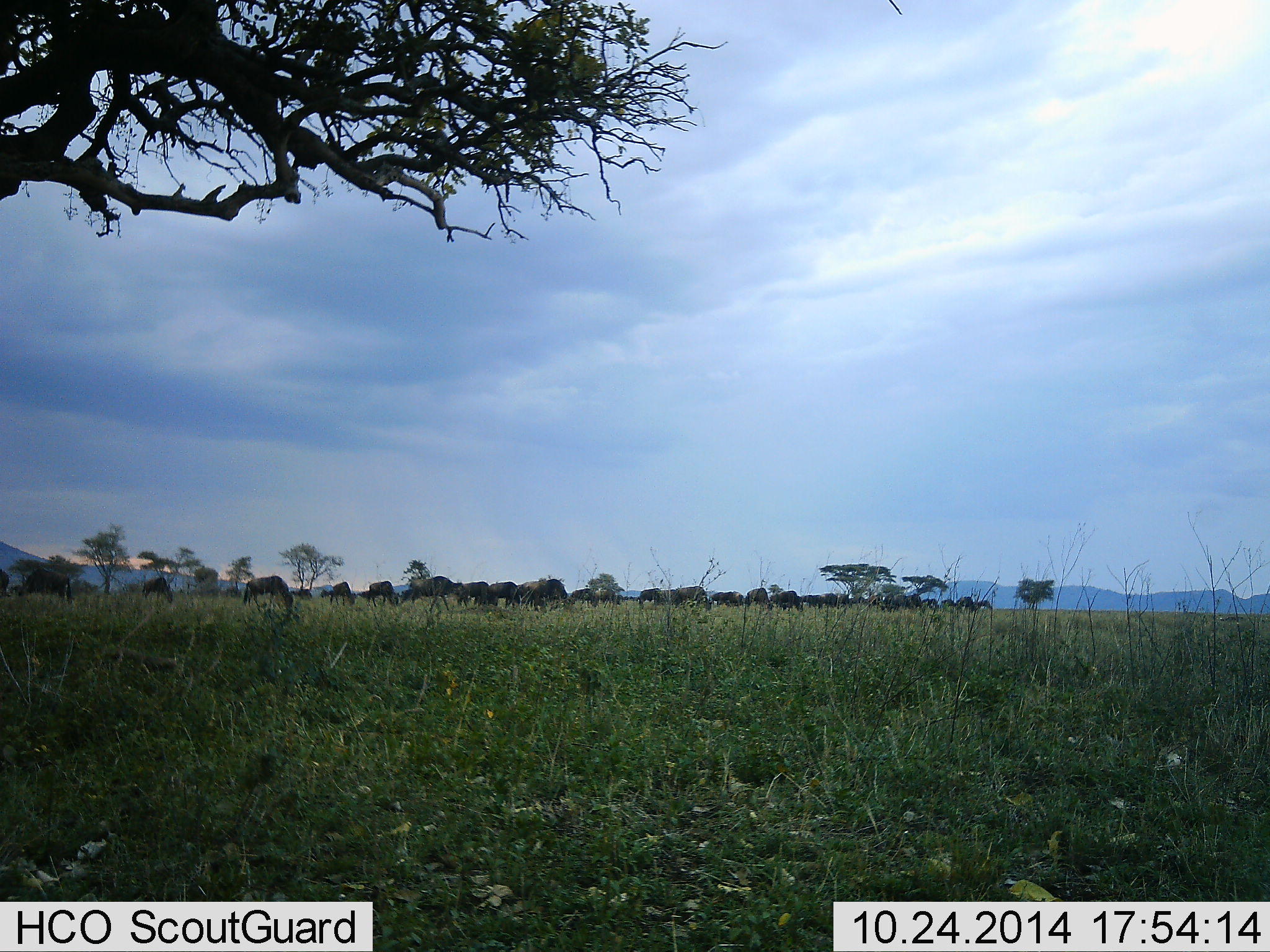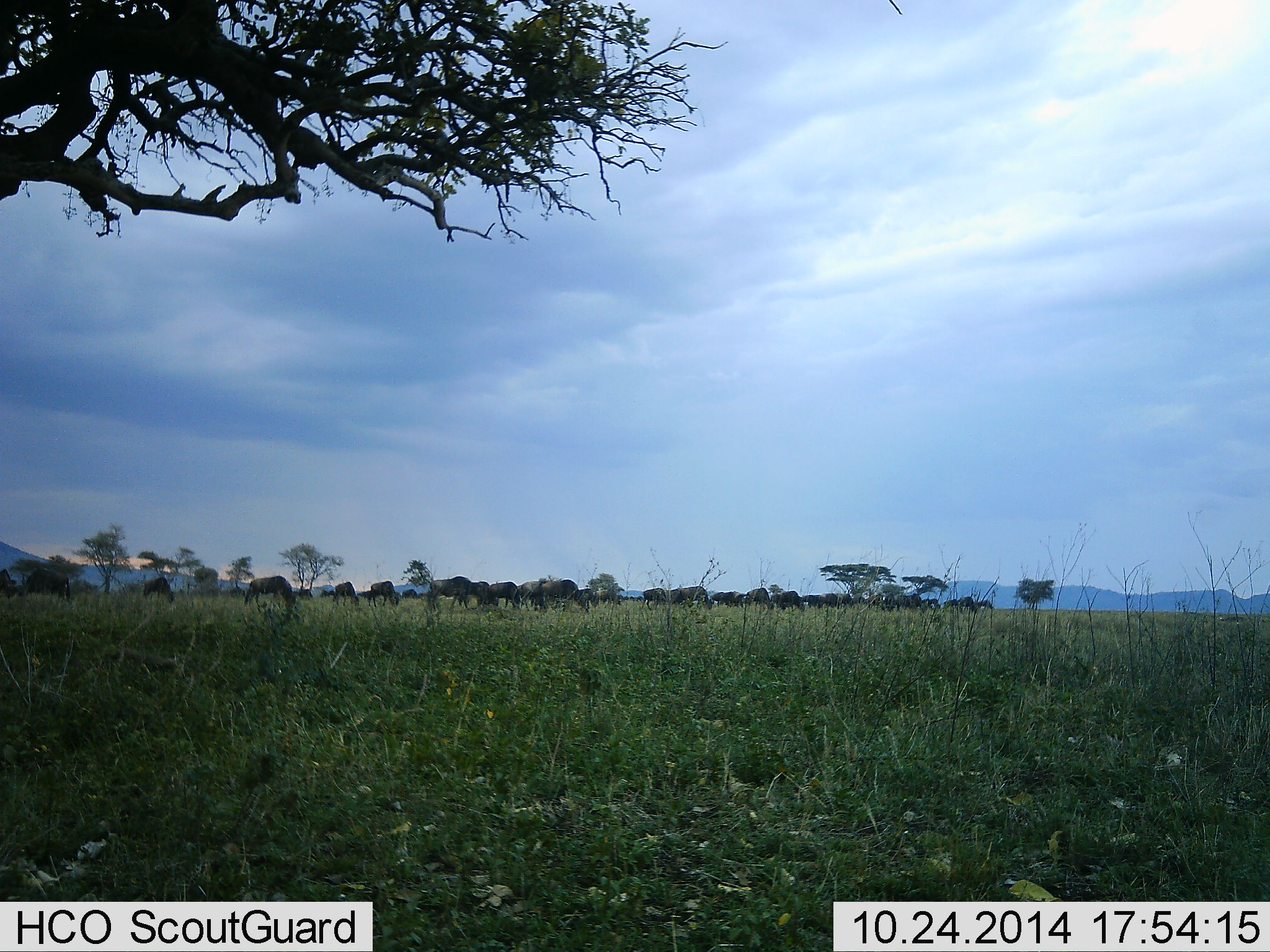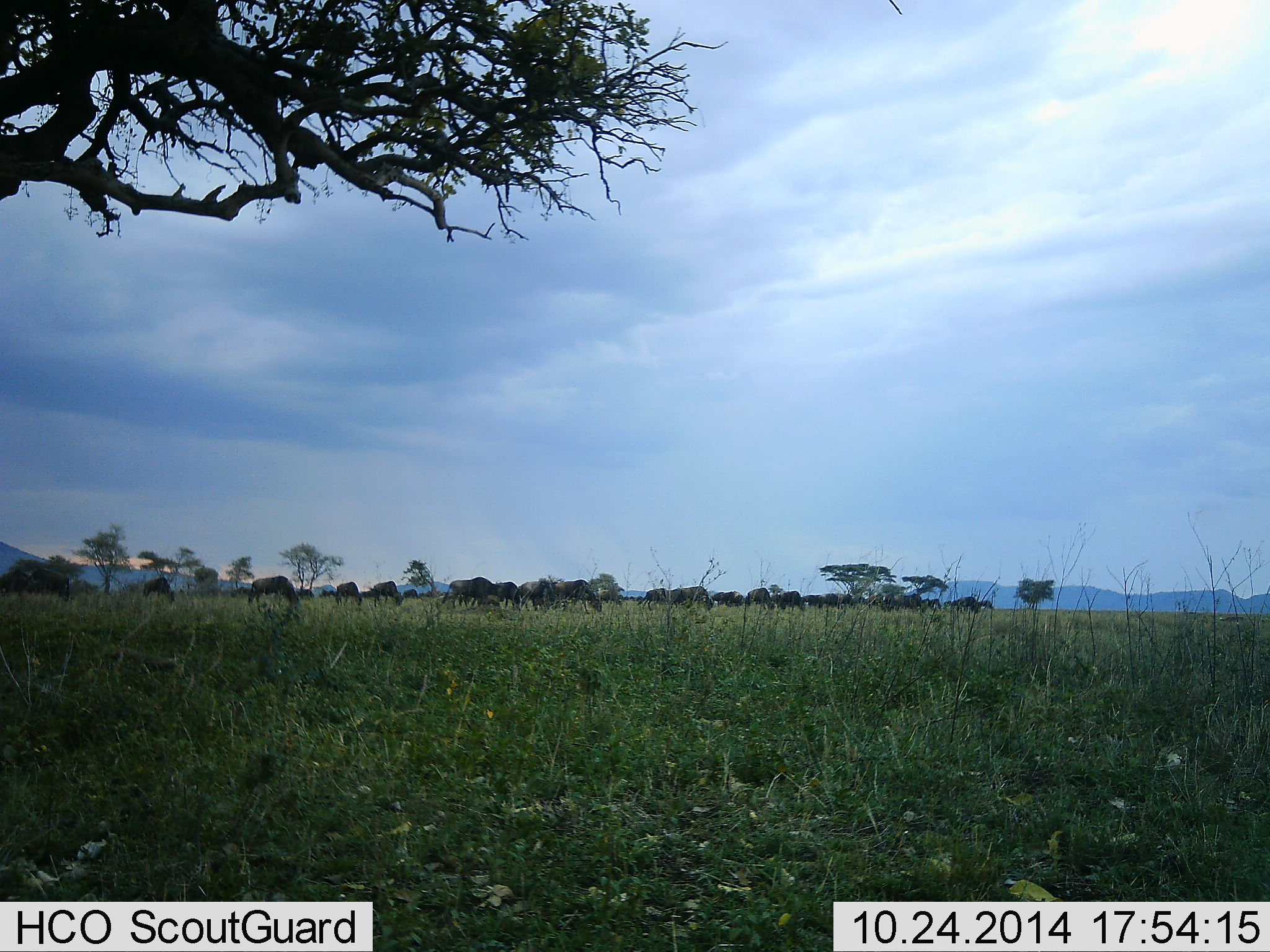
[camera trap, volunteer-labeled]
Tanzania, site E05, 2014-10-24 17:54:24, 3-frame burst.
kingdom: Animalia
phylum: Chordata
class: Mammalia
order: Artiodactyla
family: Bovidae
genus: Connochaetes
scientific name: Connochaetes taurinus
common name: blue wildebeest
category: wildebeest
Wildebeest (blue wildebeest) (Connochaetes taurinus), count 11-50. Behavior (volunteer vote fractions): standing 0%, resting 0%, moving 80%, interacting 10%. Young present (vote fraction): 0%. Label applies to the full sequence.